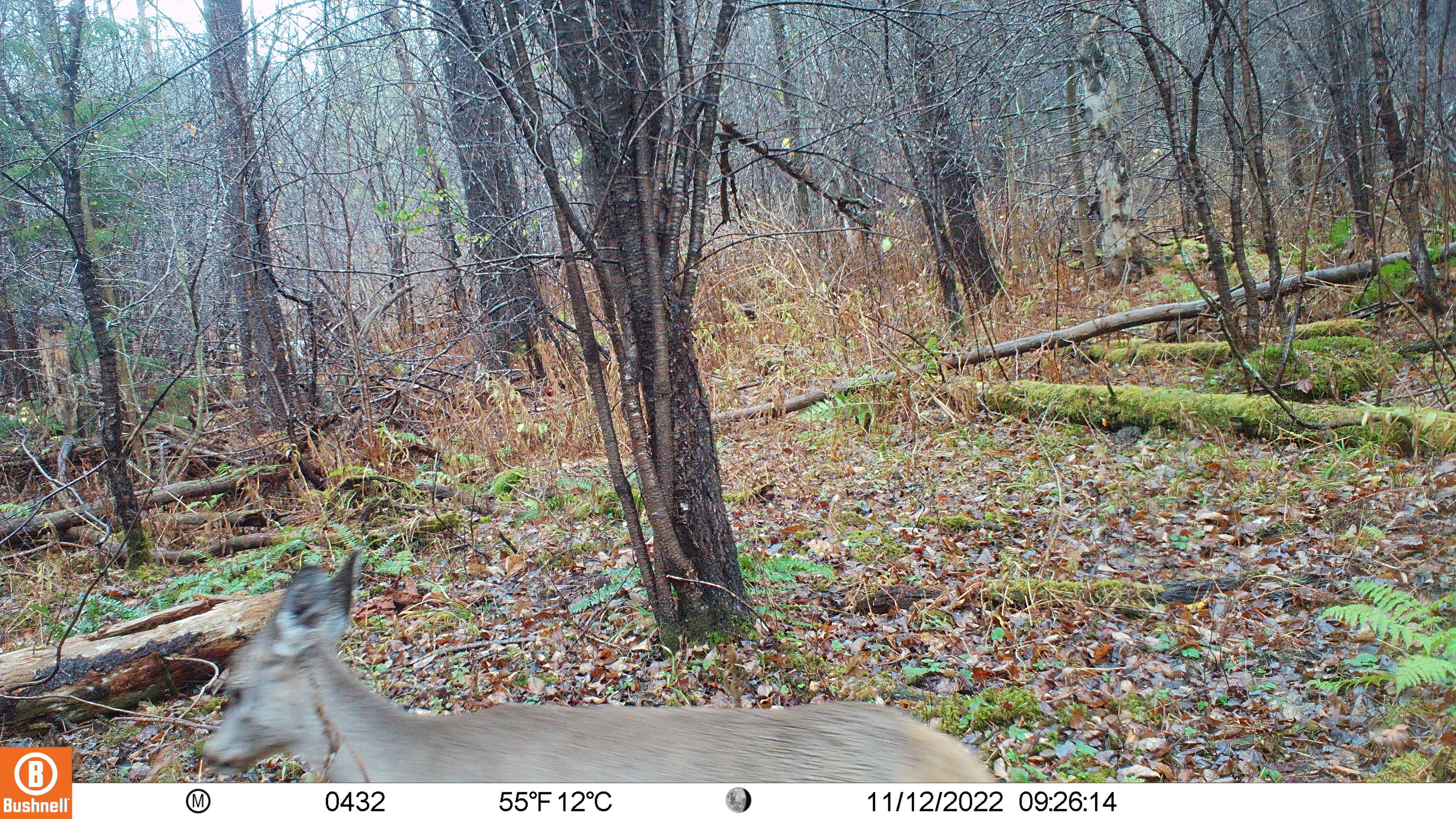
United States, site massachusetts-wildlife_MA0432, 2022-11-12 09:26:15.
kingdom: Animalia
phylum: Chordata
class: Mammalia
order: Artiodactyla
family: Cervidae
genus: Odocoileus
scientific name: Odocoileus virginianus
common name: white-tailed deer